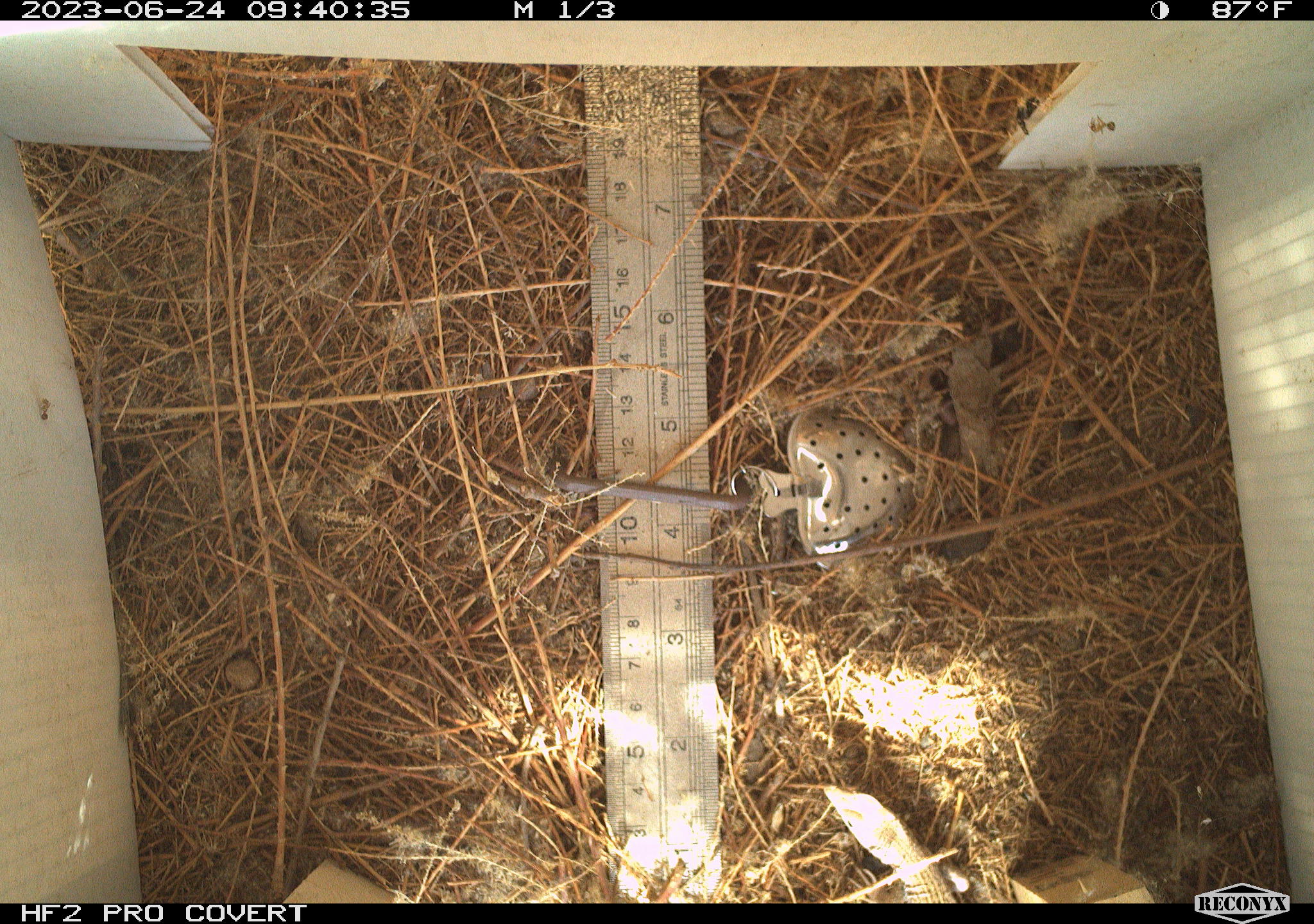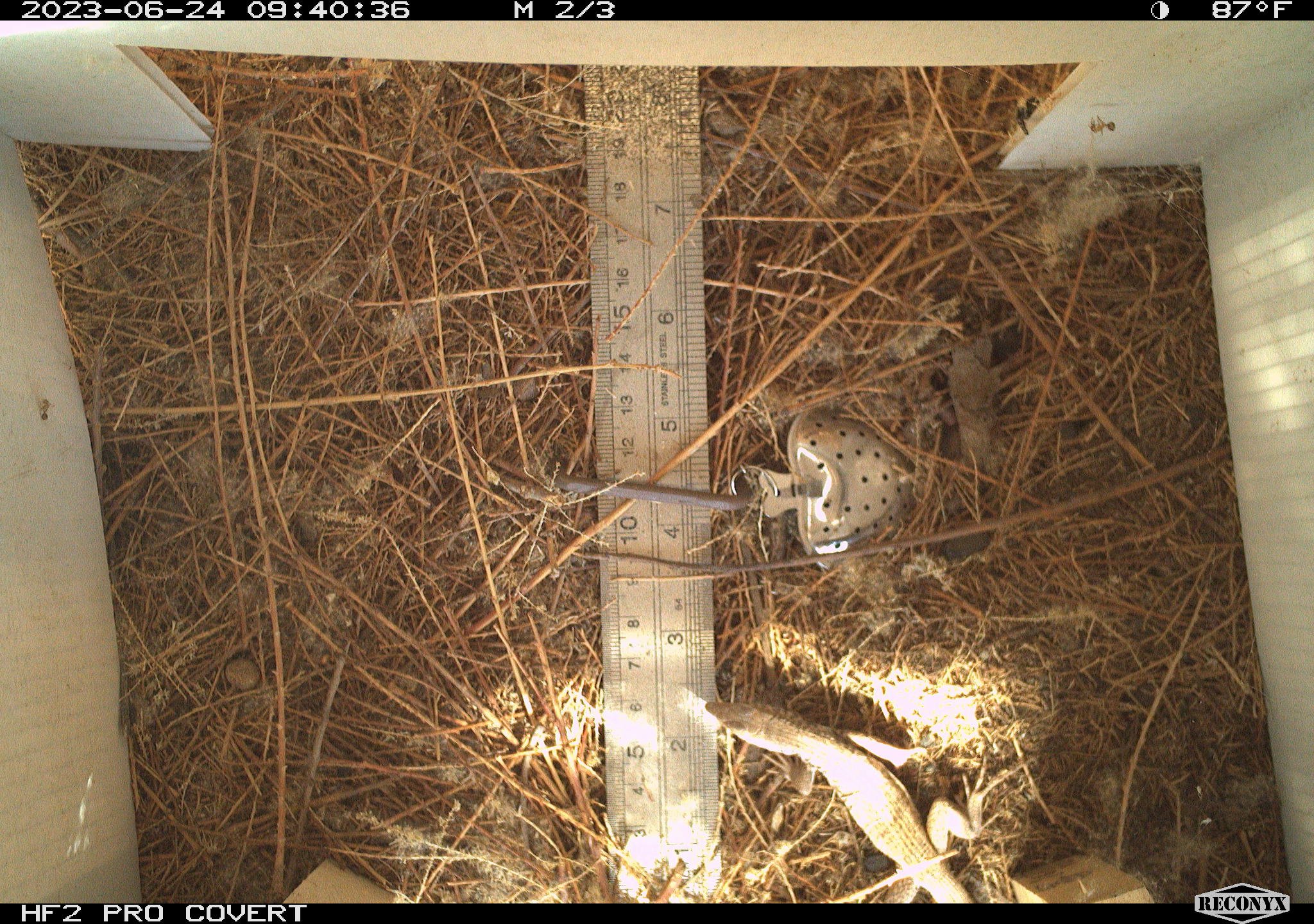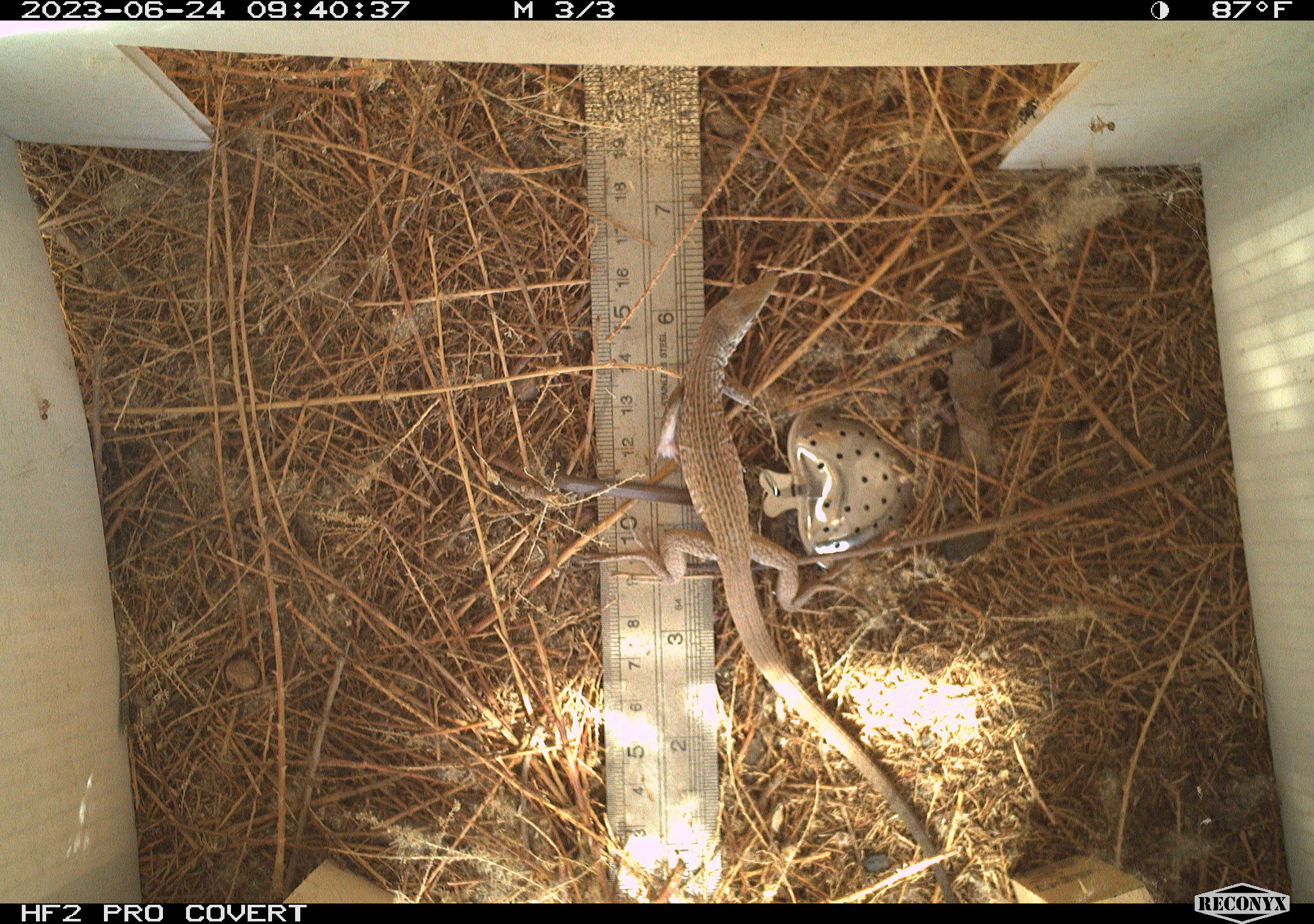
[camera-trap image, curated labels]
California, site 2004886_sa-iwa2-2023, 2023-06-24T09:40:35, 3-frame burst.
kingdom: Animalia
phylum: Chordata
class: Reptilia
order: Squamata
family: Teiidae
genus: Aspidoscelis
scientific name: Aspidoscelis tigris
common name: western whiptail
Western whiptail (Aspidoscelis tigris).